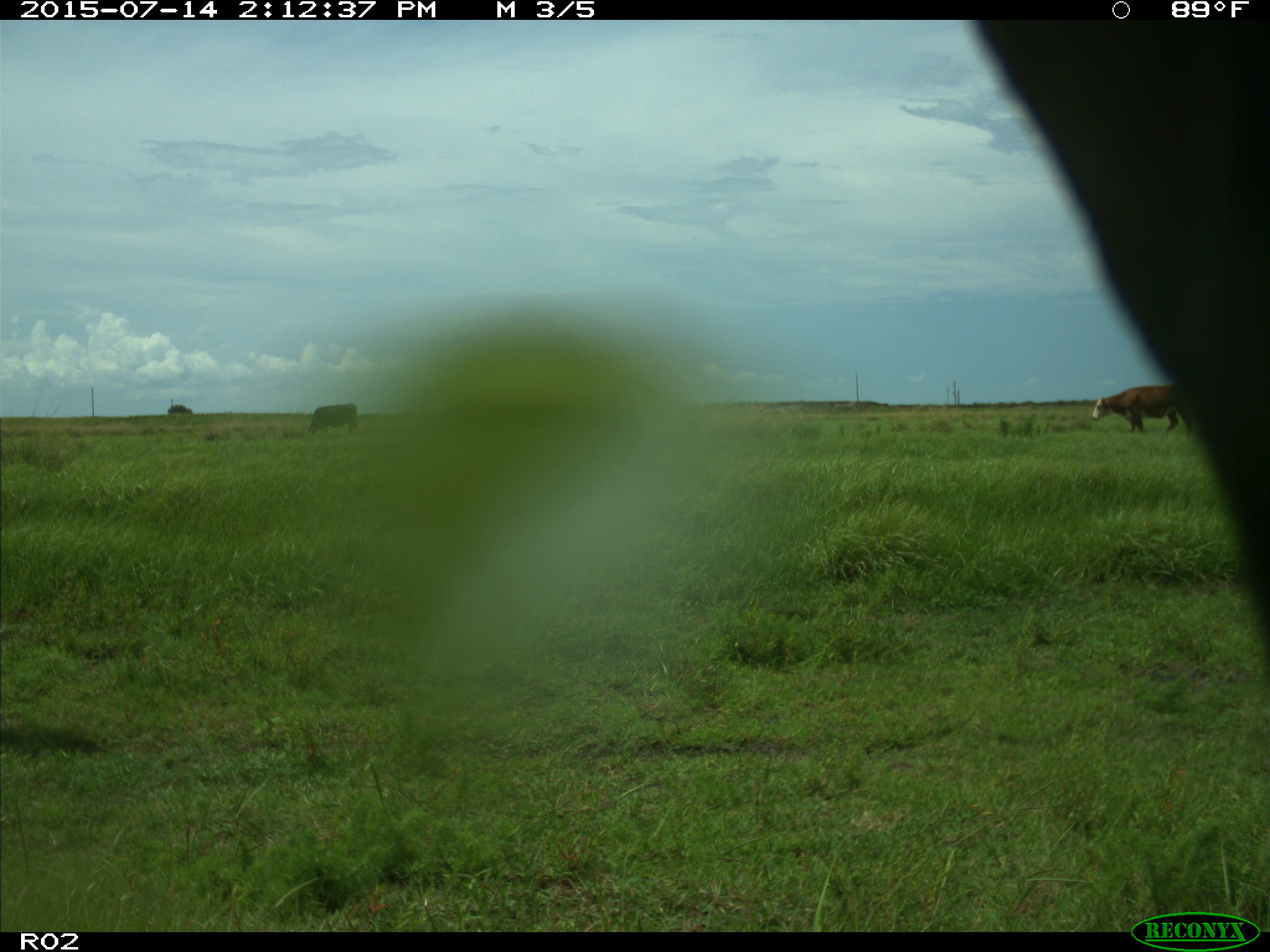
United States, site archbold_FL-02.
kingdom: Animalia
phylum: Chordata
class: Mammalia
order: Artiodactyla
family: Bovidae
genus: Bos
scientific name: Bos taurus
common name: domestic cow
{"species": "Bos taurus (domestic cow)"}